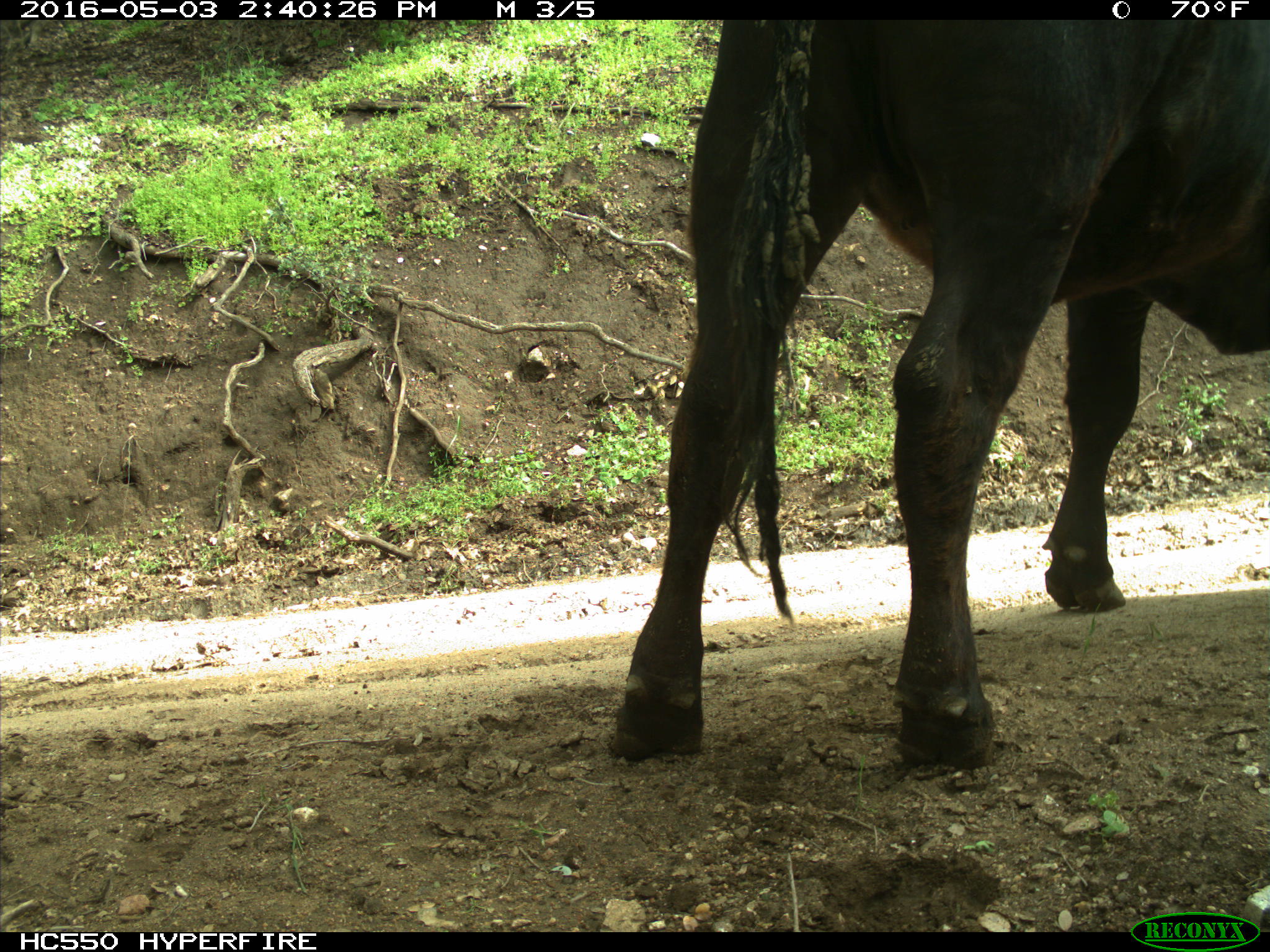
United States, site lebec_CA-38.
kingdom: Animalia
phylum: Chordata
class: Mammalia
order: Artiodactyla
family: Bovidae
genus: Bos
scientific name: Bos taurus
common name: domestic cow